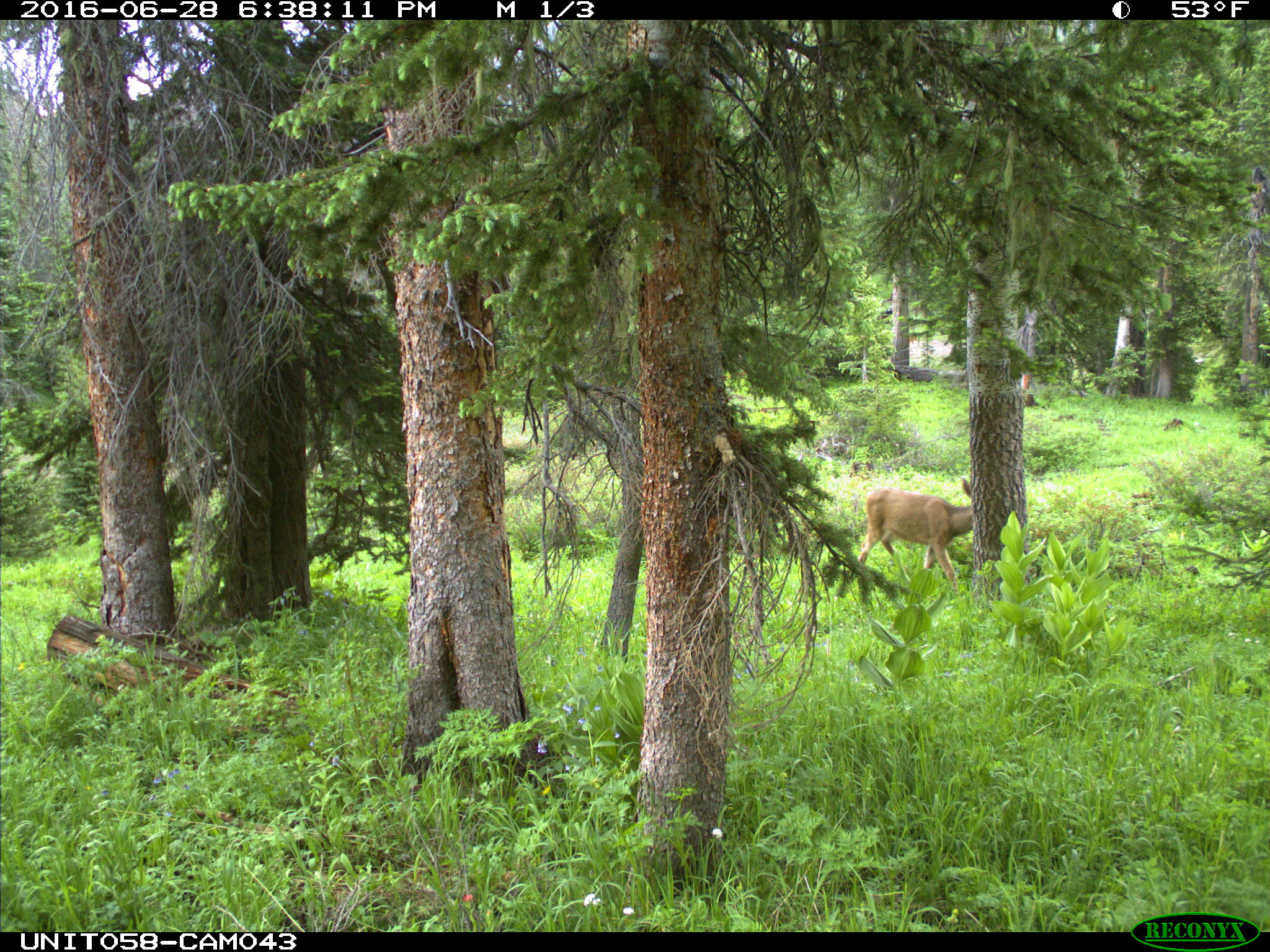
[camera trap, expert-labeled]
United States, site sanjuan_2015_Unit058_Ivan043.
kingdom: Animalia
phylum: Chordata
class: Mammalia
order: Artiodactyla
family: Cervidae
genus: Odocoileus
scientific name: Odocoileus hemionus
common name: mule deer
Odocoileus hemionus (mule deer).